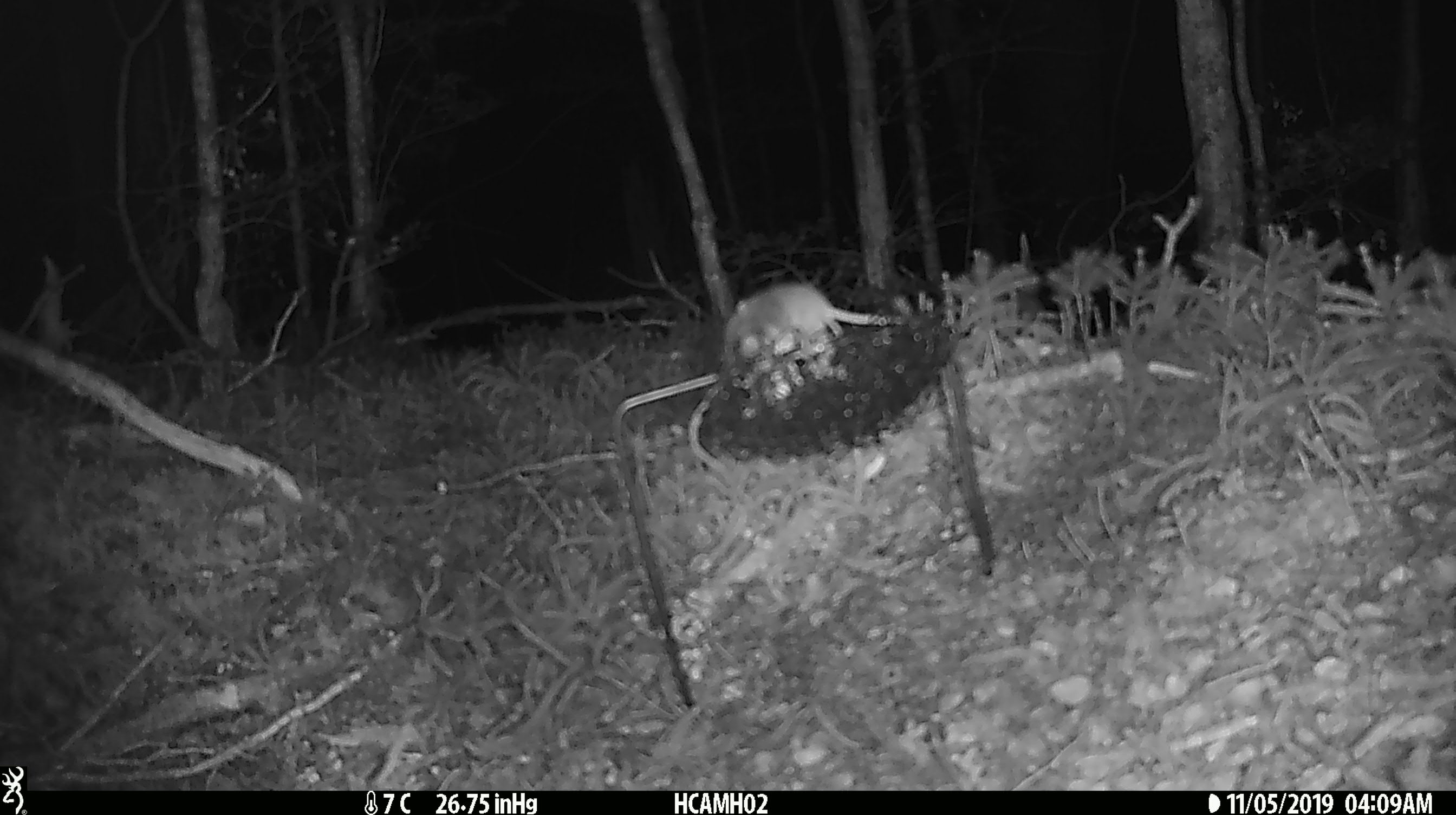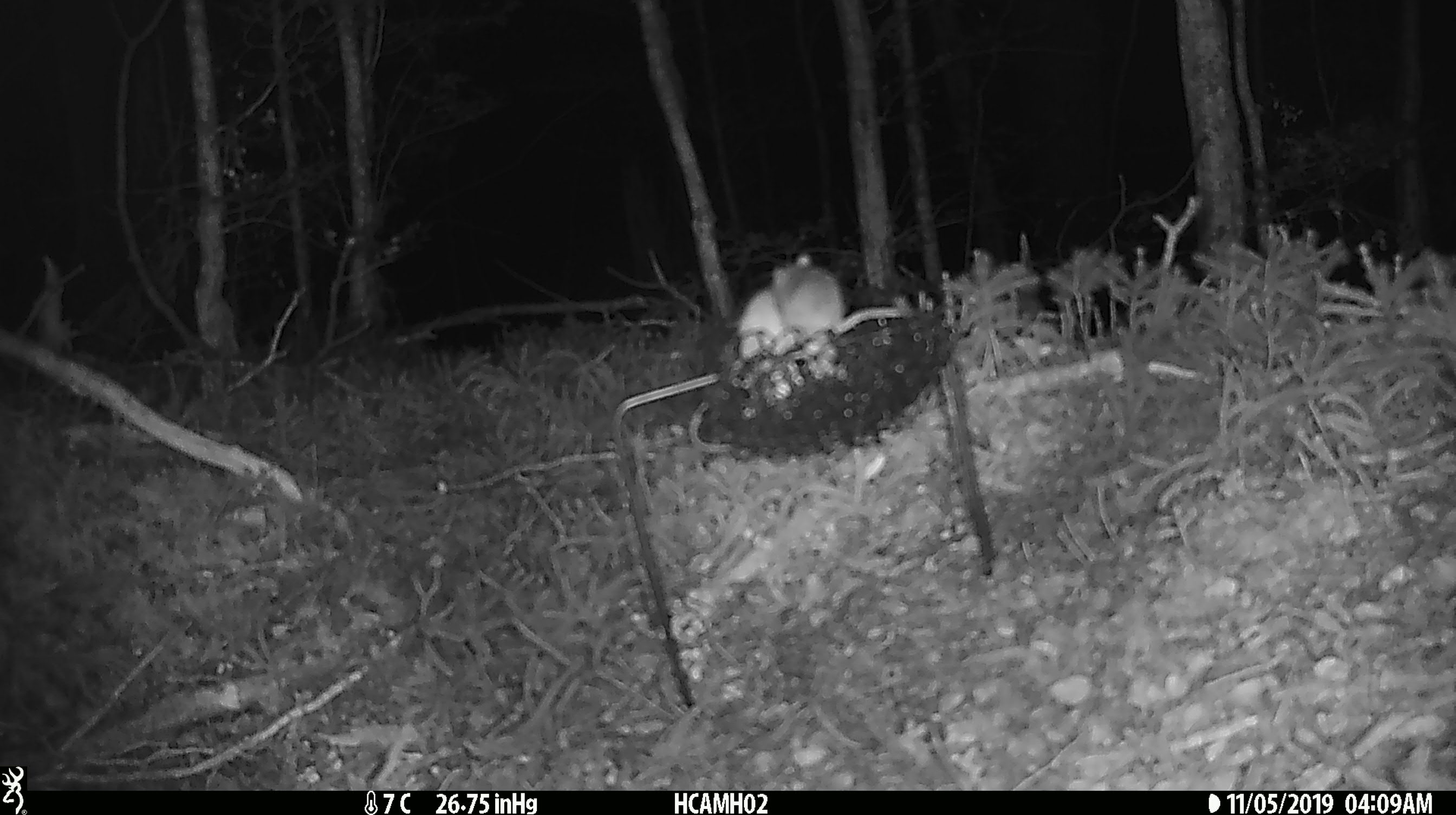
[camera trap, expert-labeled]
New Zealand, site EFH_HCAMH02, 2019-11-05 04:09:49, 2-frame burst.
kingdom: Animalia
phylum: Chordata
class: Mammalia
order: Rodentia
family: Muridae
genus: Mus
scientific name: Mus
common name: mouse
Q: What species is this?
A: Mouse (Mus).